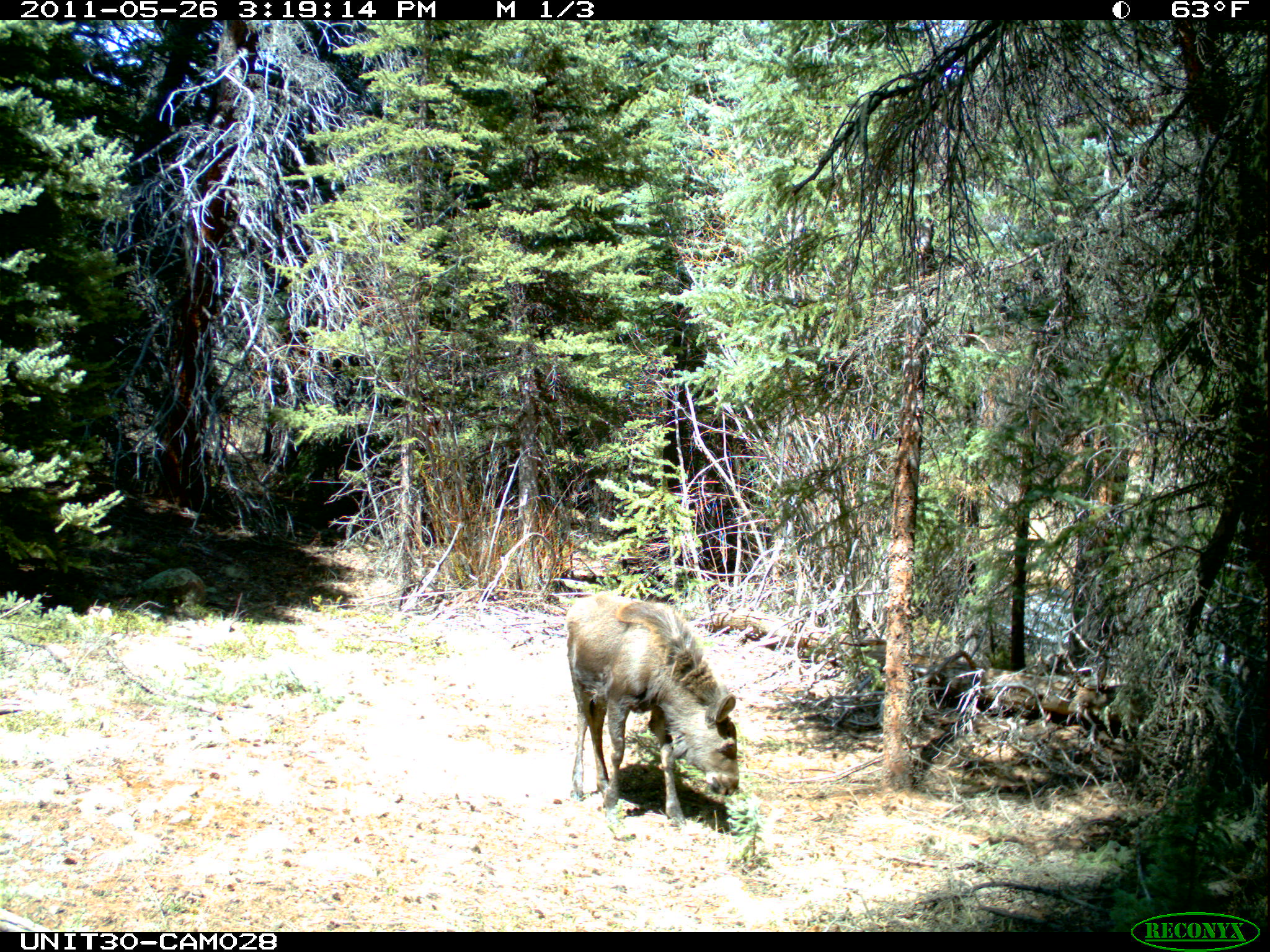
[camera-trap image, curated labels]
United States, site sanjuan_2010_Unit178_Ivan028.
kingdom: Animalia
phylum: Chordata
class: Mammalia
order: Artiodactyla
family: Cervidae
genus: Alces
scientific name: Alces alces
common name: moose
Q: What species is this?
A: Alces alces (moose).